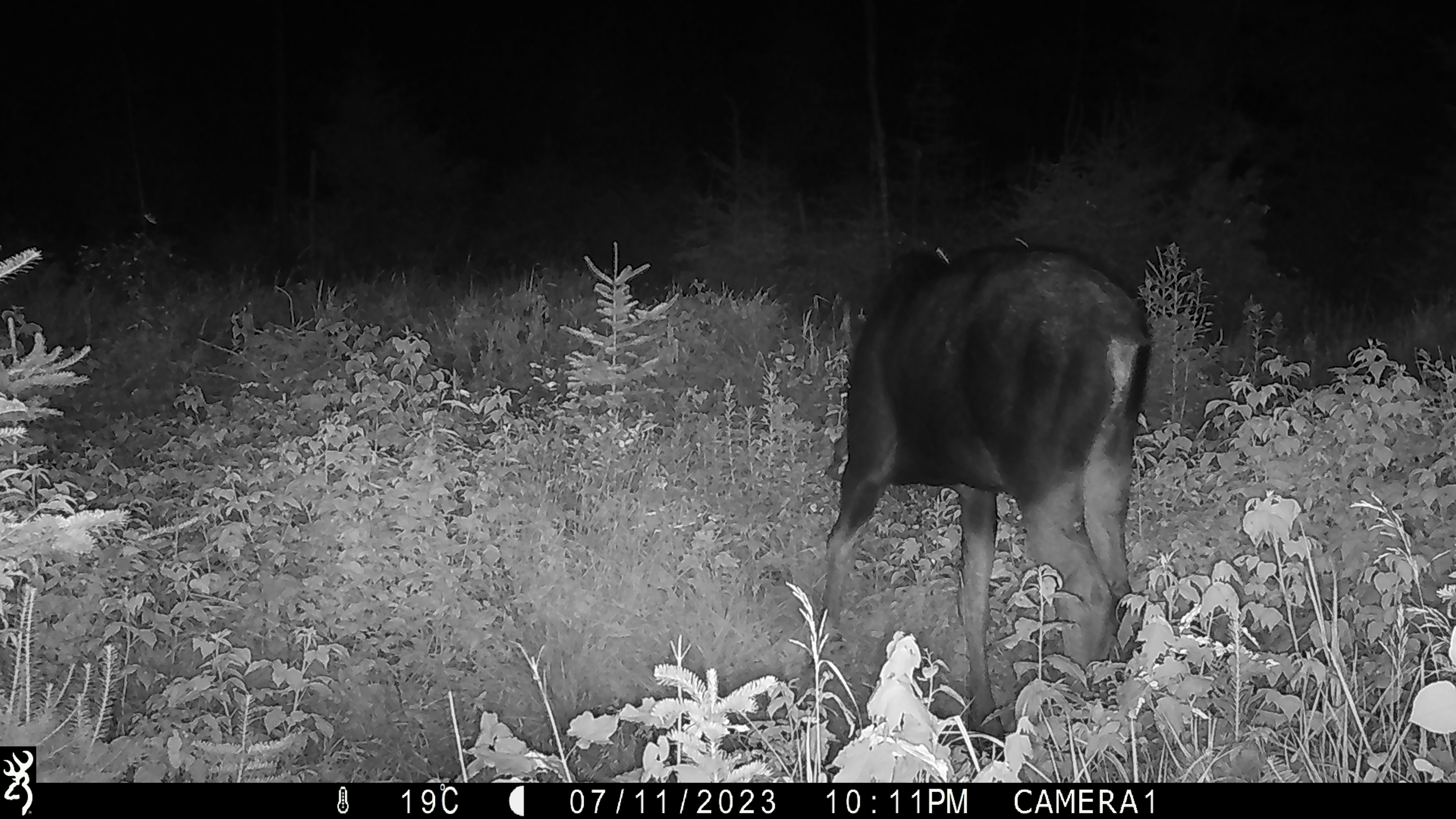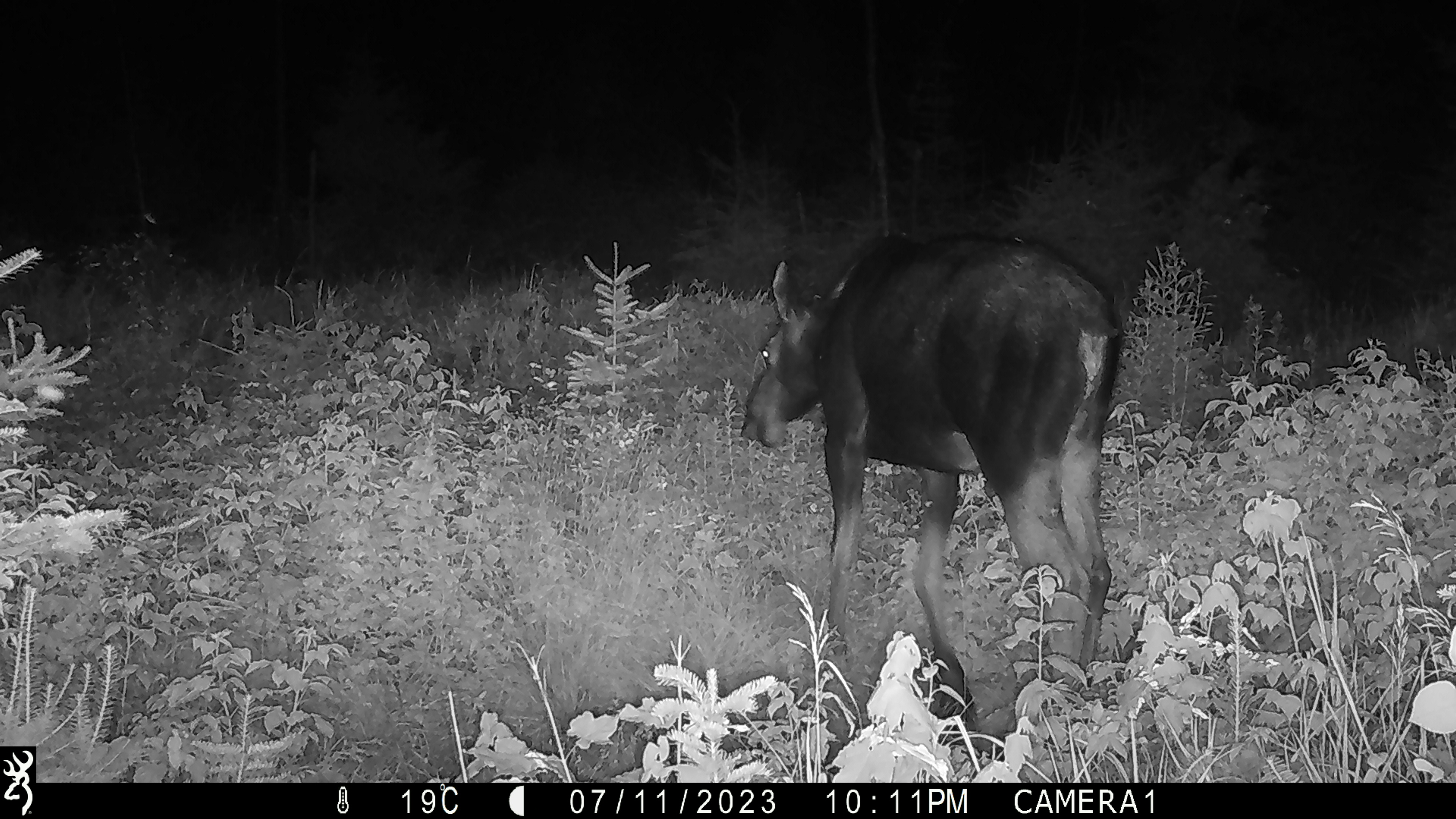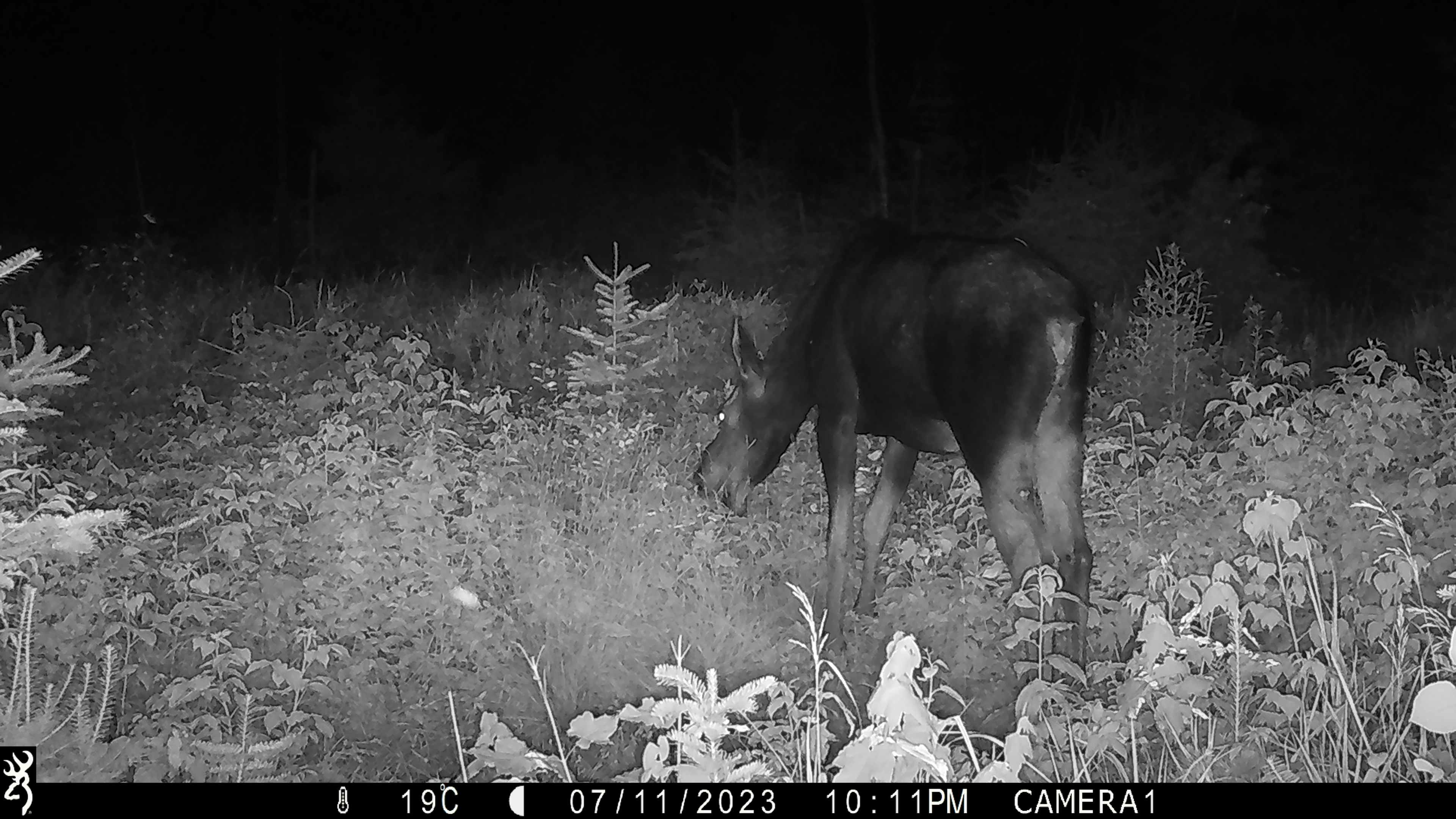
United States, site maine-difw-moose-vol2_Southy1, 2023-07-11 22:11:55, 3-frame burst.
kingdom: Animalia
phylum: Chordata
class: Mammalia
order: Artiodactyla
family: Cervidae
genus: Alces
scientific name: Alces alces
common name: moose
Moose (Alces alces).